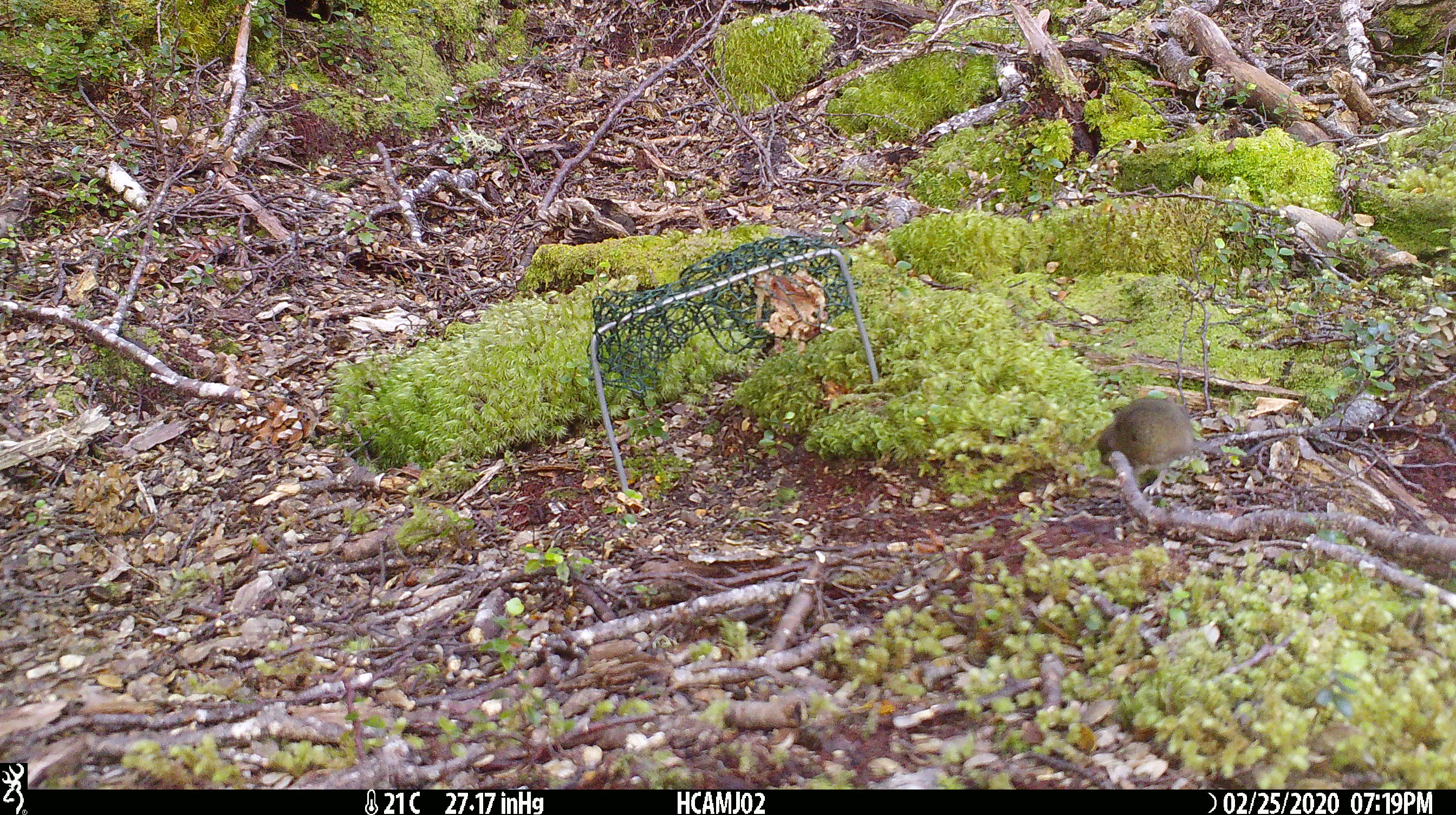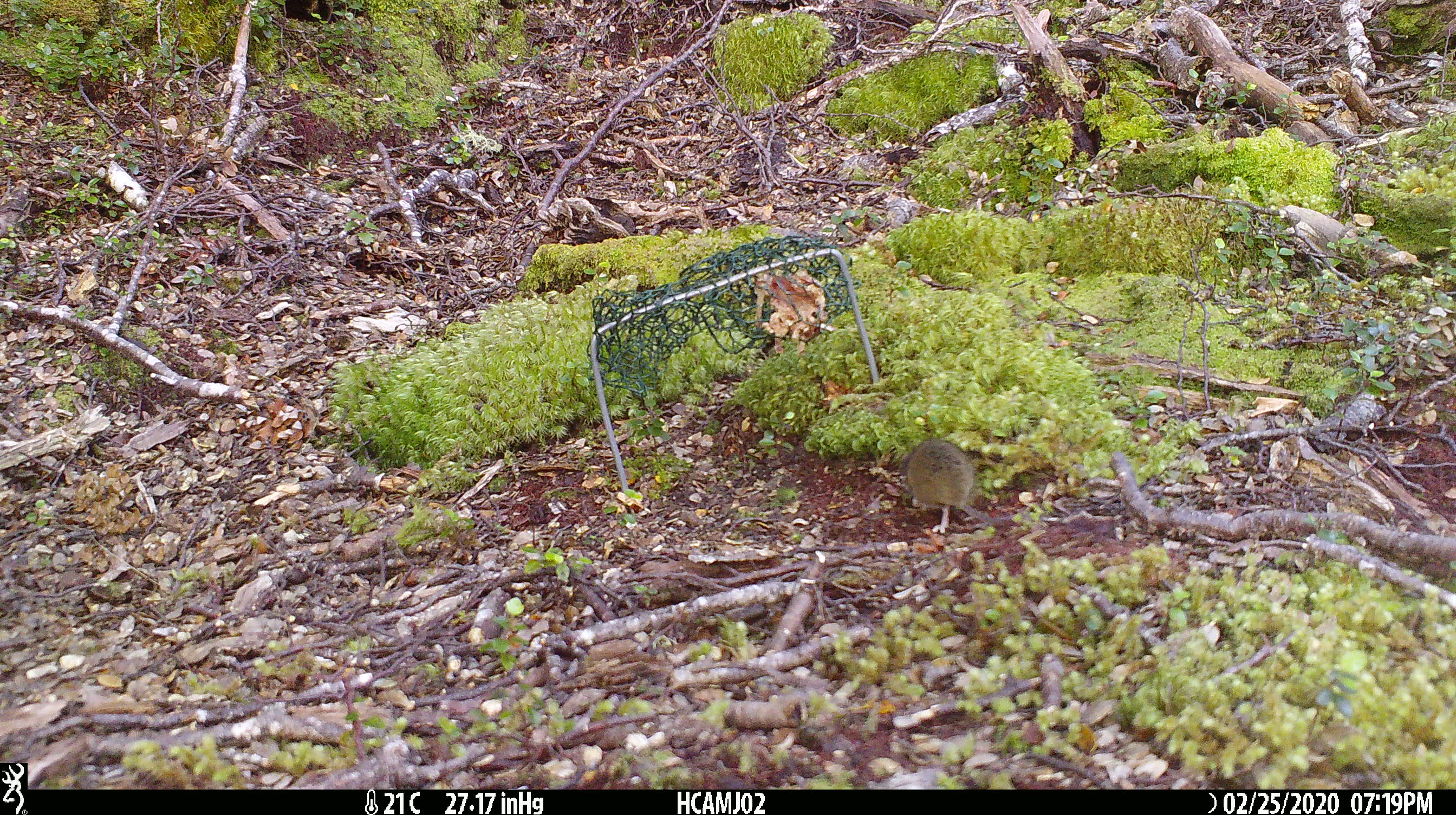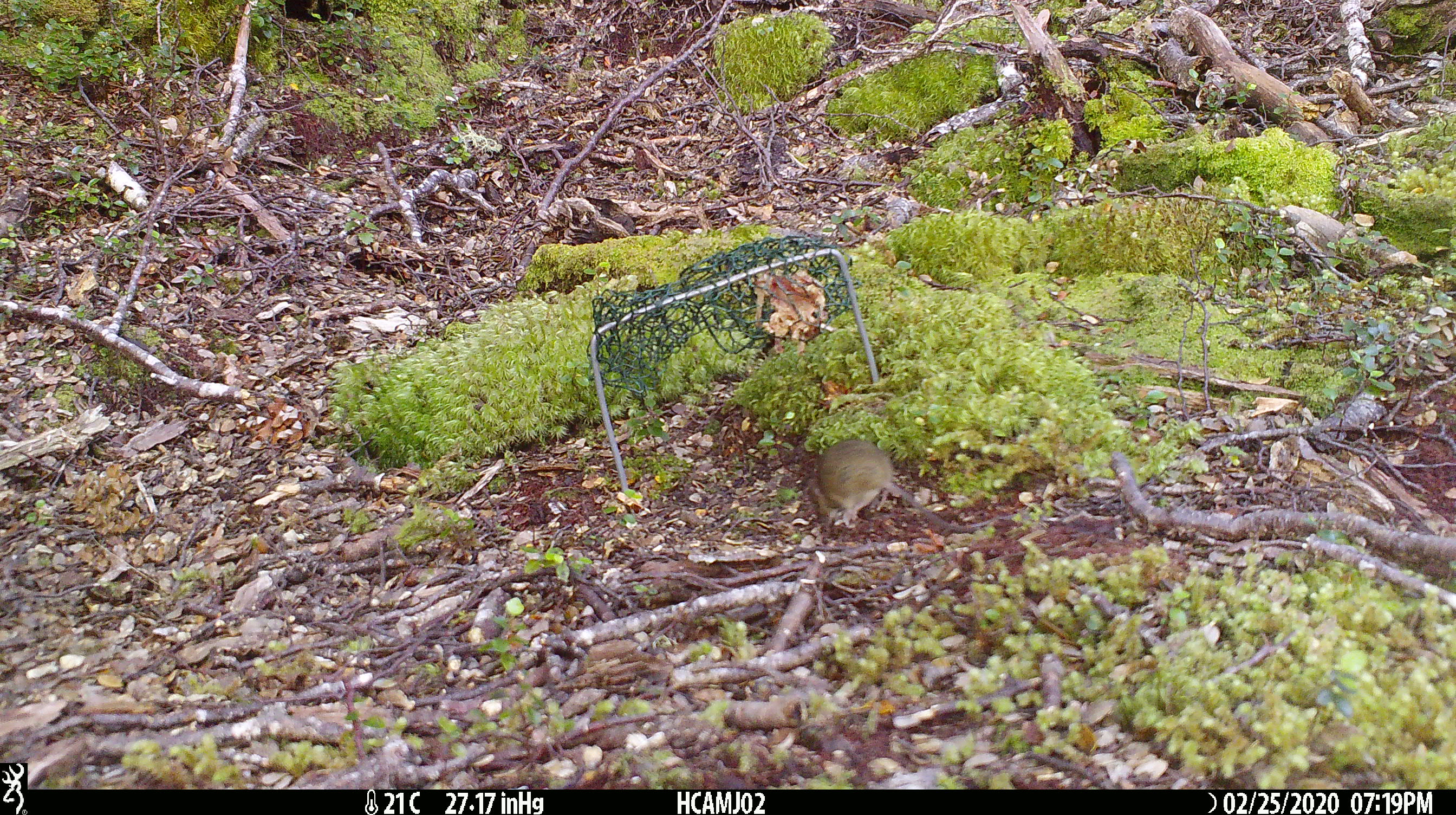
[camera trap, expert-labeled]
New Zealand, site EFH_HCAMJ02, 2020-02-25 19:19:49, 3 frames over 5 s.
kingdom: Animalia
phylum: Chordata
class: Mammalia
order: Rodentia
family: Muridae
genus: Mus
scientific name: Mus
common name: mouse